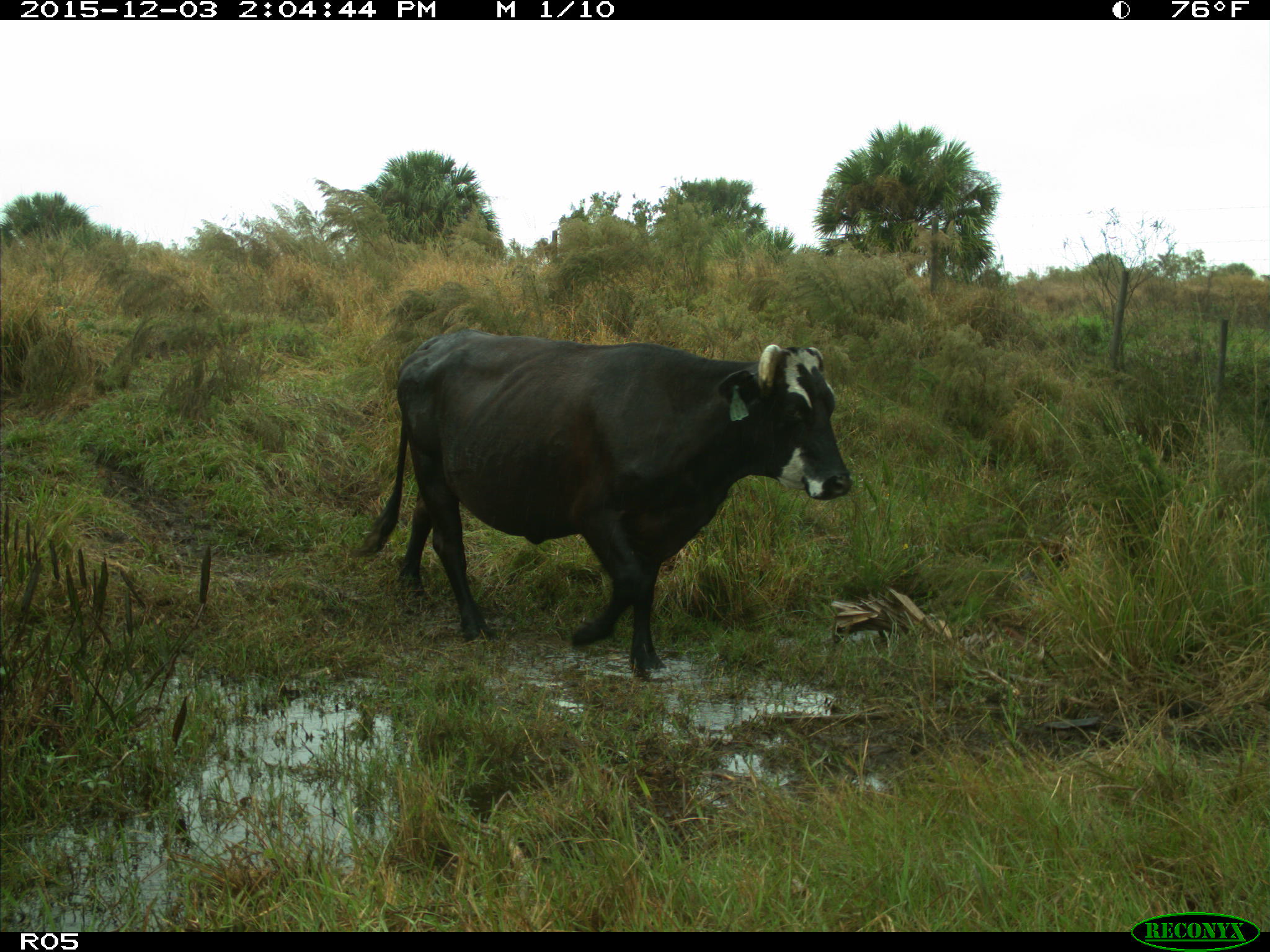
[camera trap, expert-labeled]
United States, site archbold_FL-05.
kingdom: Animalia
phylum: Chordata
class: Mammalia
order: Artiodactyla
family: Bovidae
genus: Bos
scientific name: Bos taurus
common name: domestic cow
Bos taurus (domestic cow).